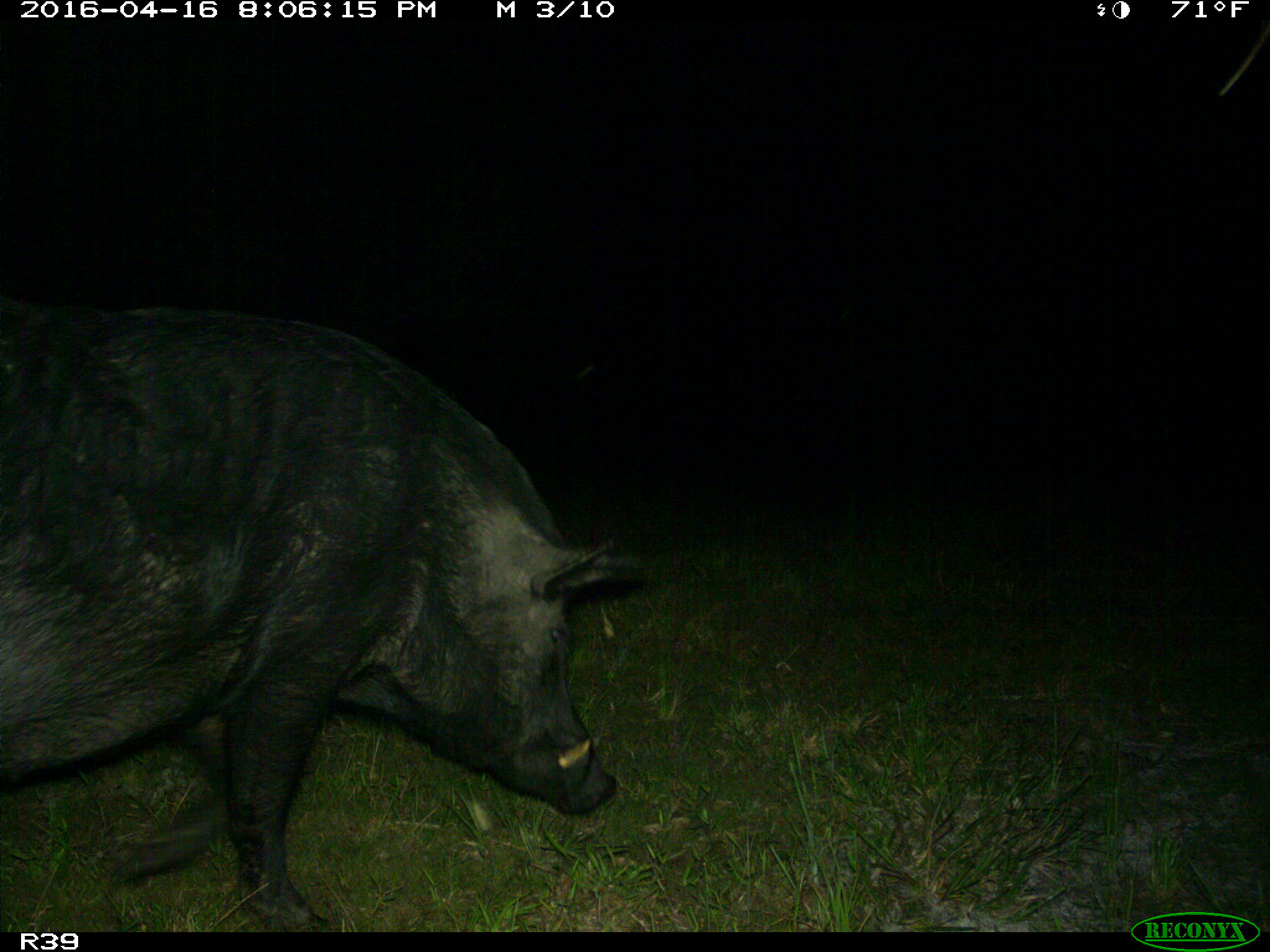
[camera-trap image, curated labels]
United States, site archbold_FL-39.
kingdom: Animalia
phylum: Chordata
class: Mammalia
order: Artiodactyla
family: Suidae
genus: Sus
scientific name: Sus scrofa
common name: wild boar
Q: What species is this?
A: Sus scrofa (wild boar).